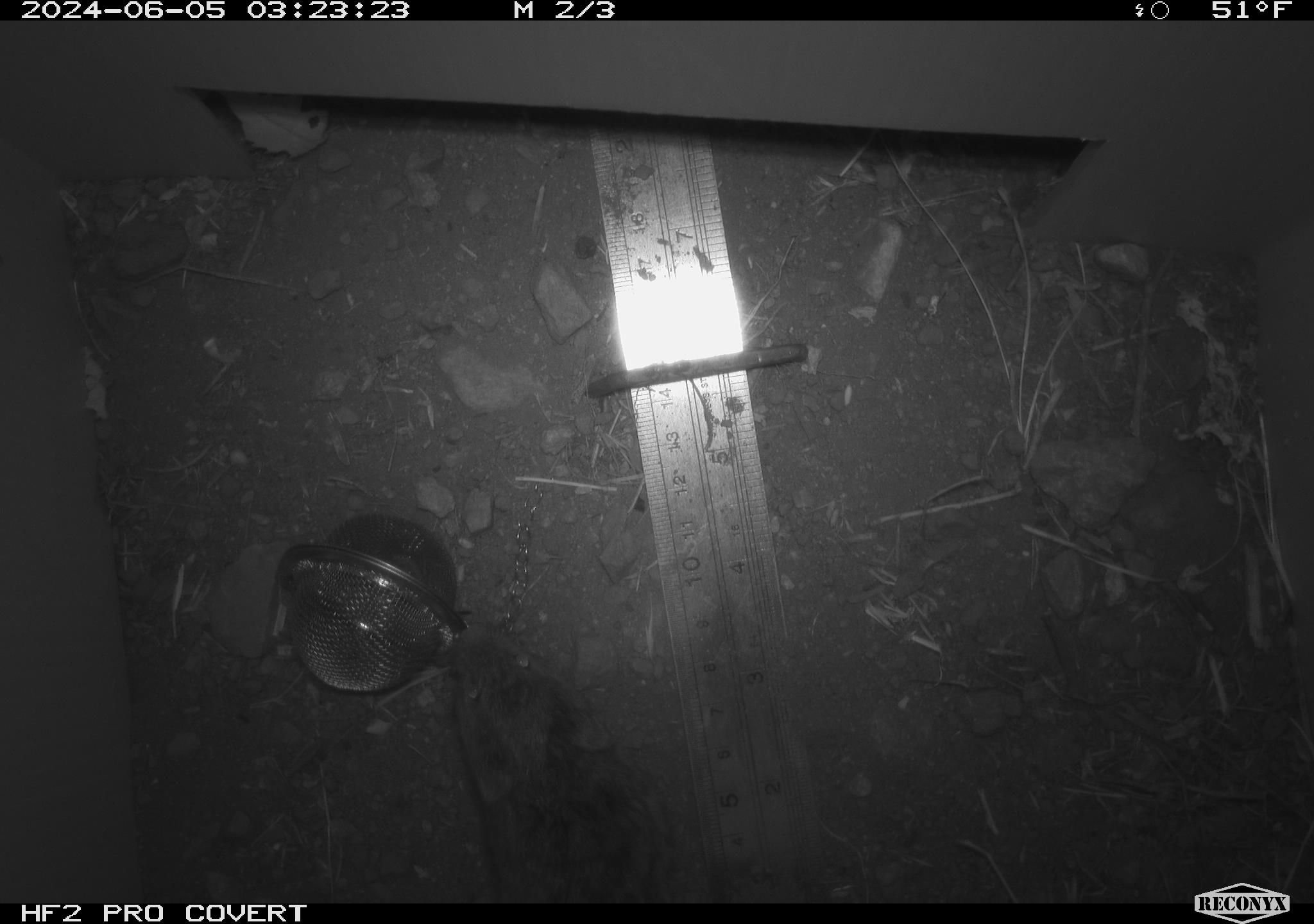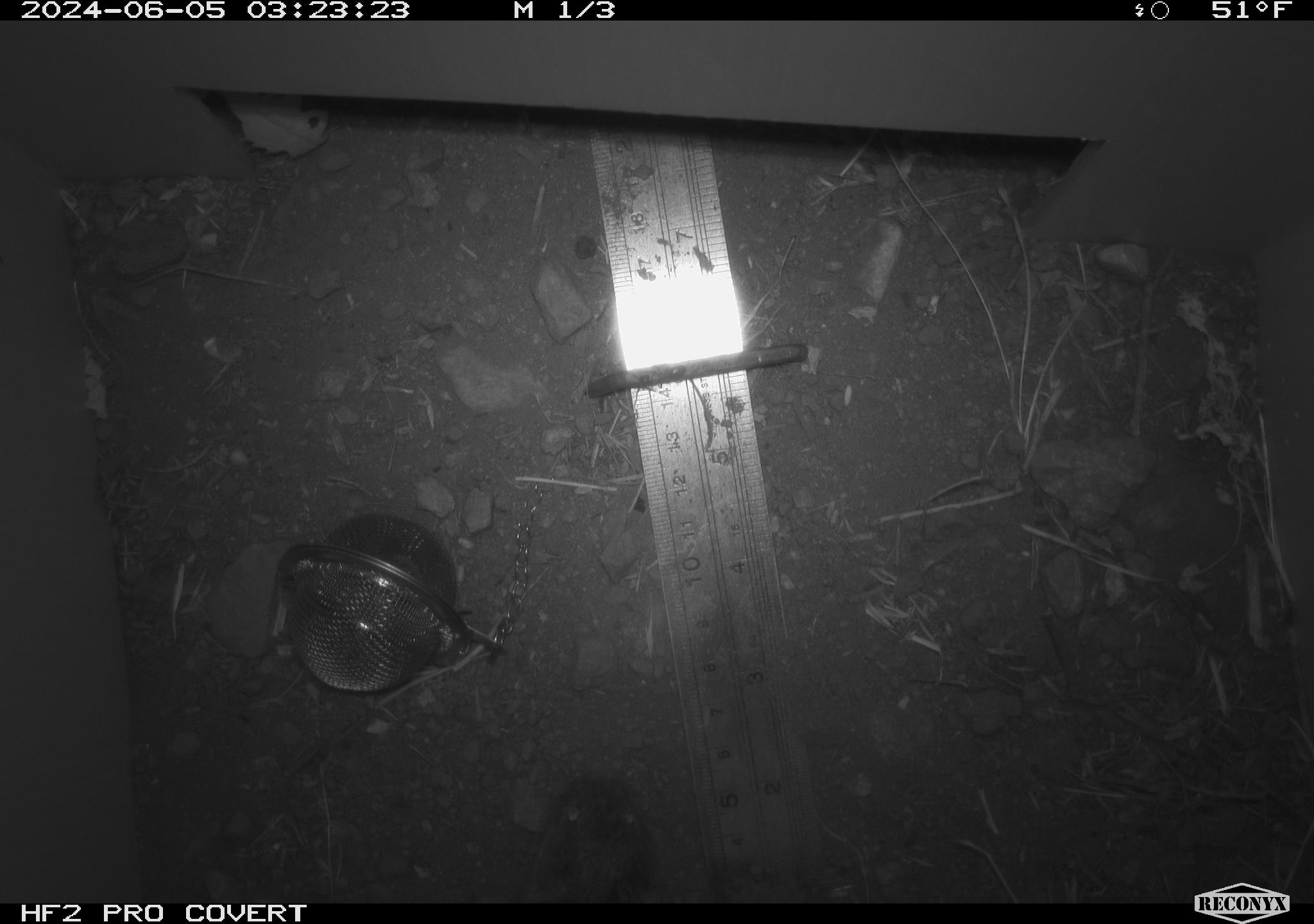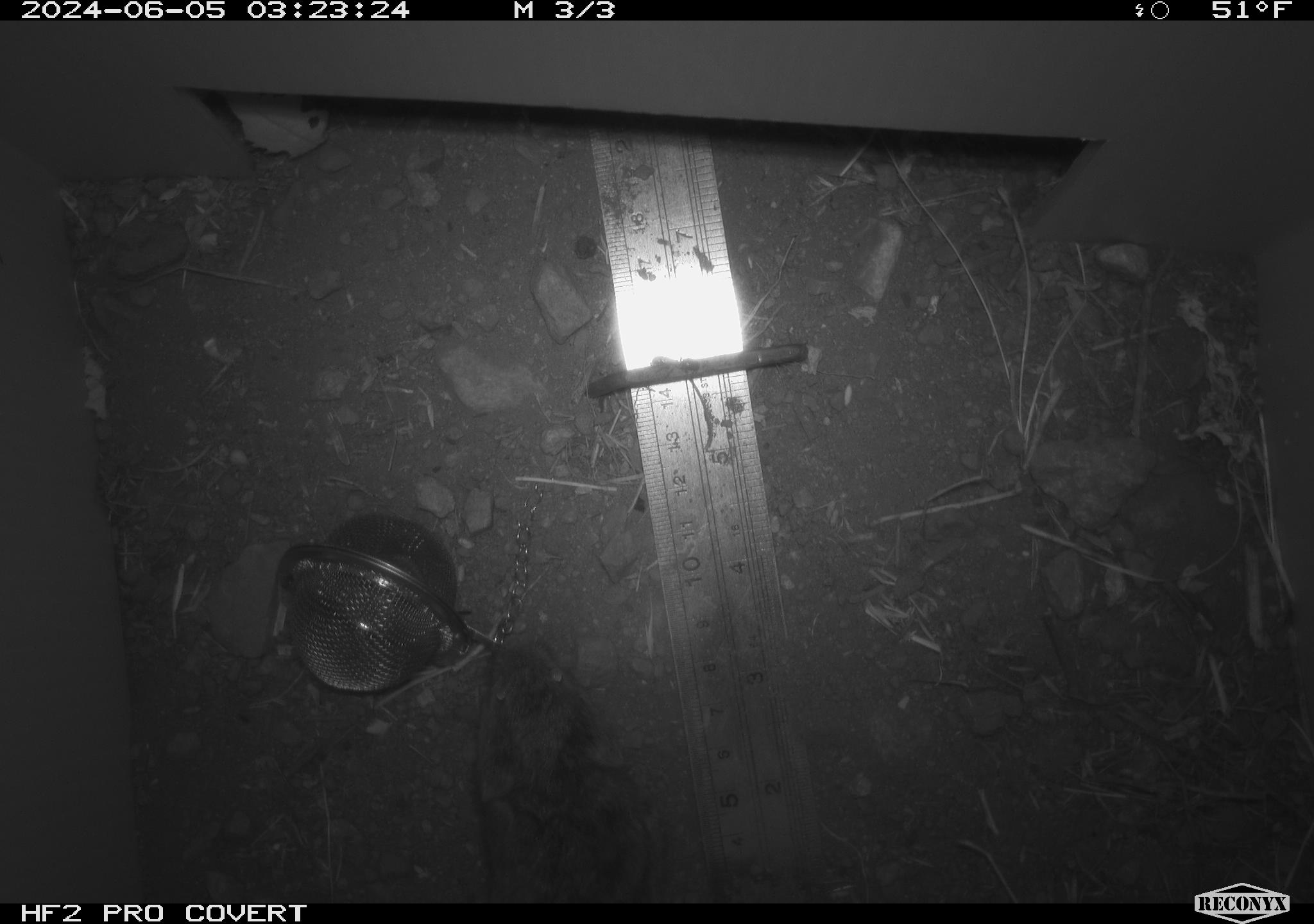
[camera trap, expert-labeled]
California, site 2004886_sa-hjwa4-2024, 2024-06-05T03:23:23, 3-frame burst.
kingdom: Animalia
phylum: Chordata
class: Mammalia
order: Rodentia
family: Cricetidae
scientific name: Cricetidae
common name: hamsters, voles, lemmings, and allies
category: cricetidae family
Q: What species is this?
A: Cricetidae family (hamsters, voles, lemmings, and allies) (Cricetidae).